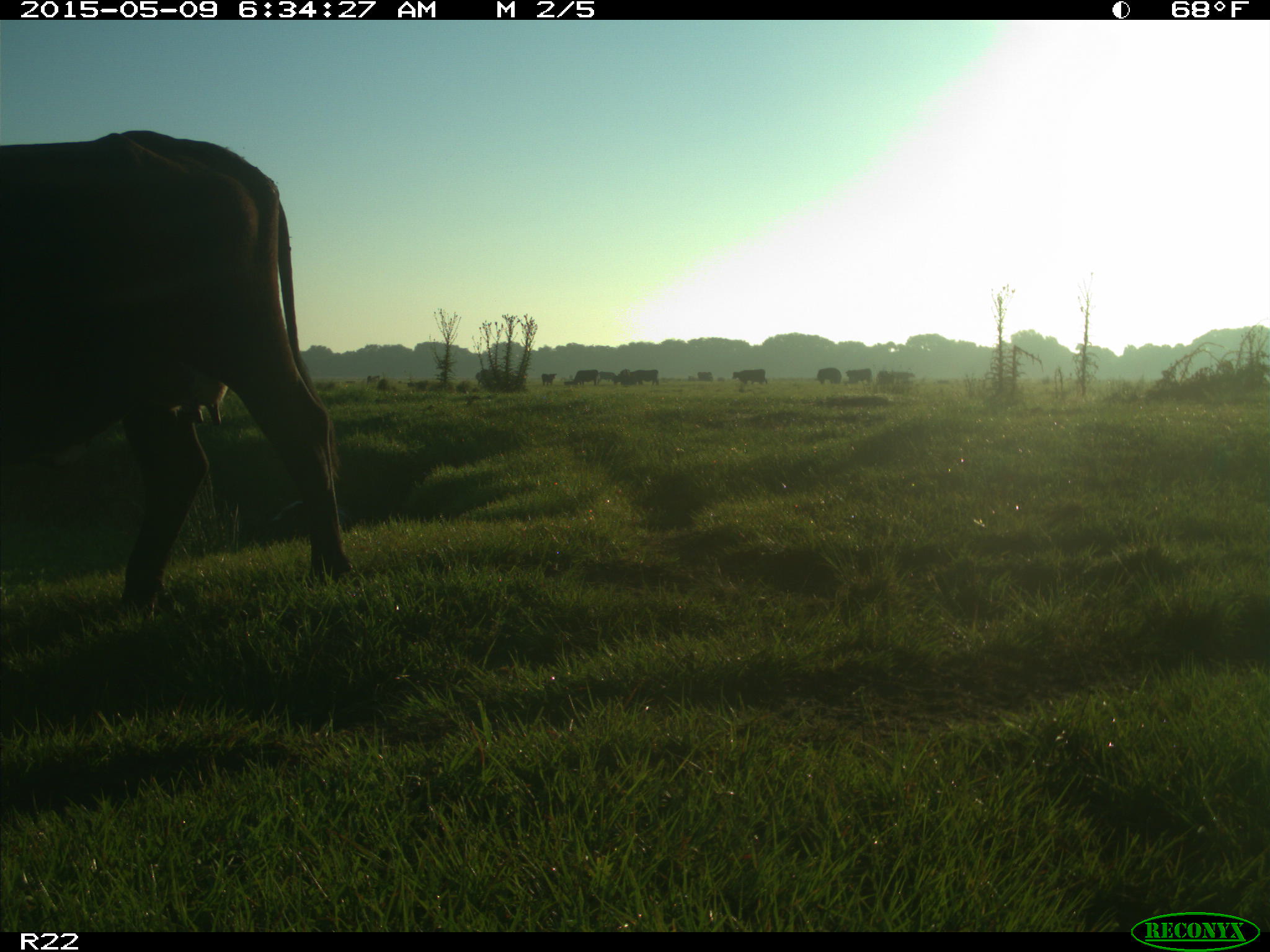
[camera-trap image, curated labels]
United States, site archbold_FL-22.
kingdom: Animalia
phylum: Chordata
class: Mammalia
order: Artiodactyla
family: Bovidae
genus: Bos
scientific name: Bos taurus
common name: domestic cow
Bos taurus (domestic cow).